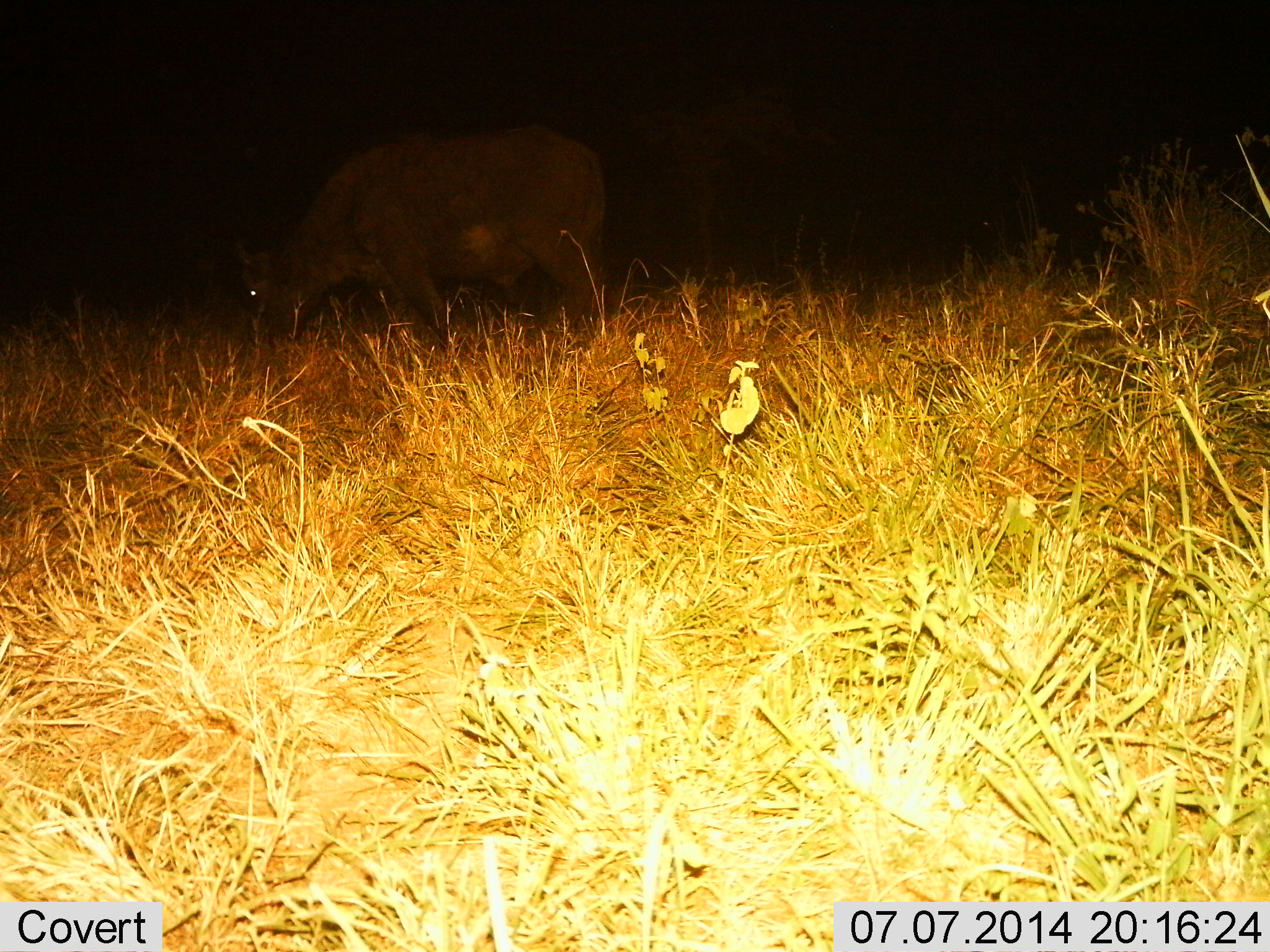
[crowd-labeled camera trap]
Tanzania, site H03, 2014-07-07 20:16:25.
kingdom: Animalia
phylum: Chordata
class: Mammalia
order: Artiodactyla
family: Bovidae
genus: Syncerus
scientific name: Syncerus caffer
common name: cape buffalo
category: buffalo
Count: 1.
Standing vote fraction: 30%.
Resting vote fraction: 0%.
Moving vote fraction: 0%.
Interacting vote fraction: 0%.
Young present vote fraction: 0%.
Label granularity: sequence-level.